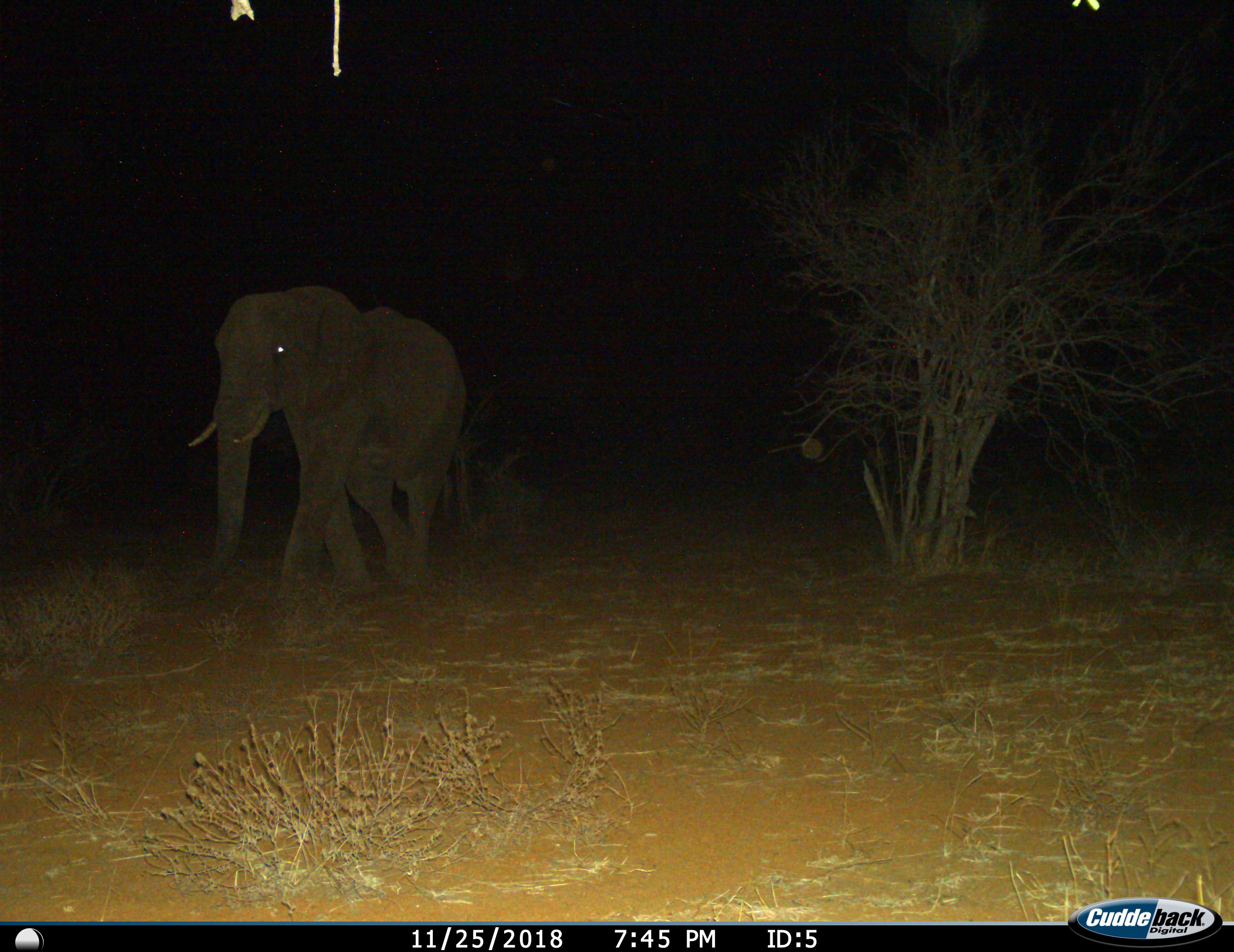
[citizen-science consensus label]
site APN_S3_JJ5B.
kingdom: Animalia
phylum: Chordata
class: Mammalia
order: Proboscidea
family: Elephantidae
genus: Loxodonta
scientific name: Loxodonta africana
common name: african bush elephant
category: elephant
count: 1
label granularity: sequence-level